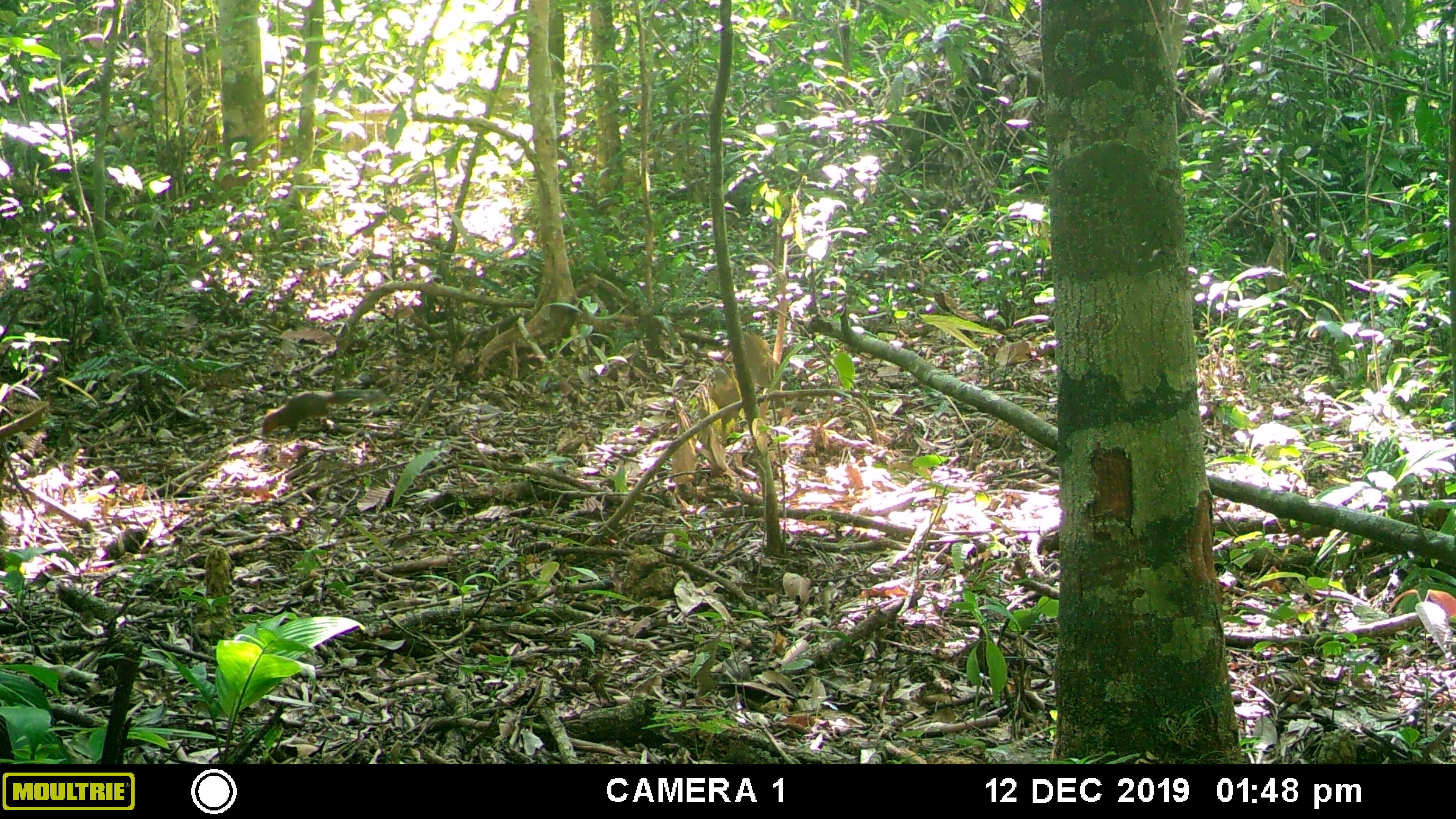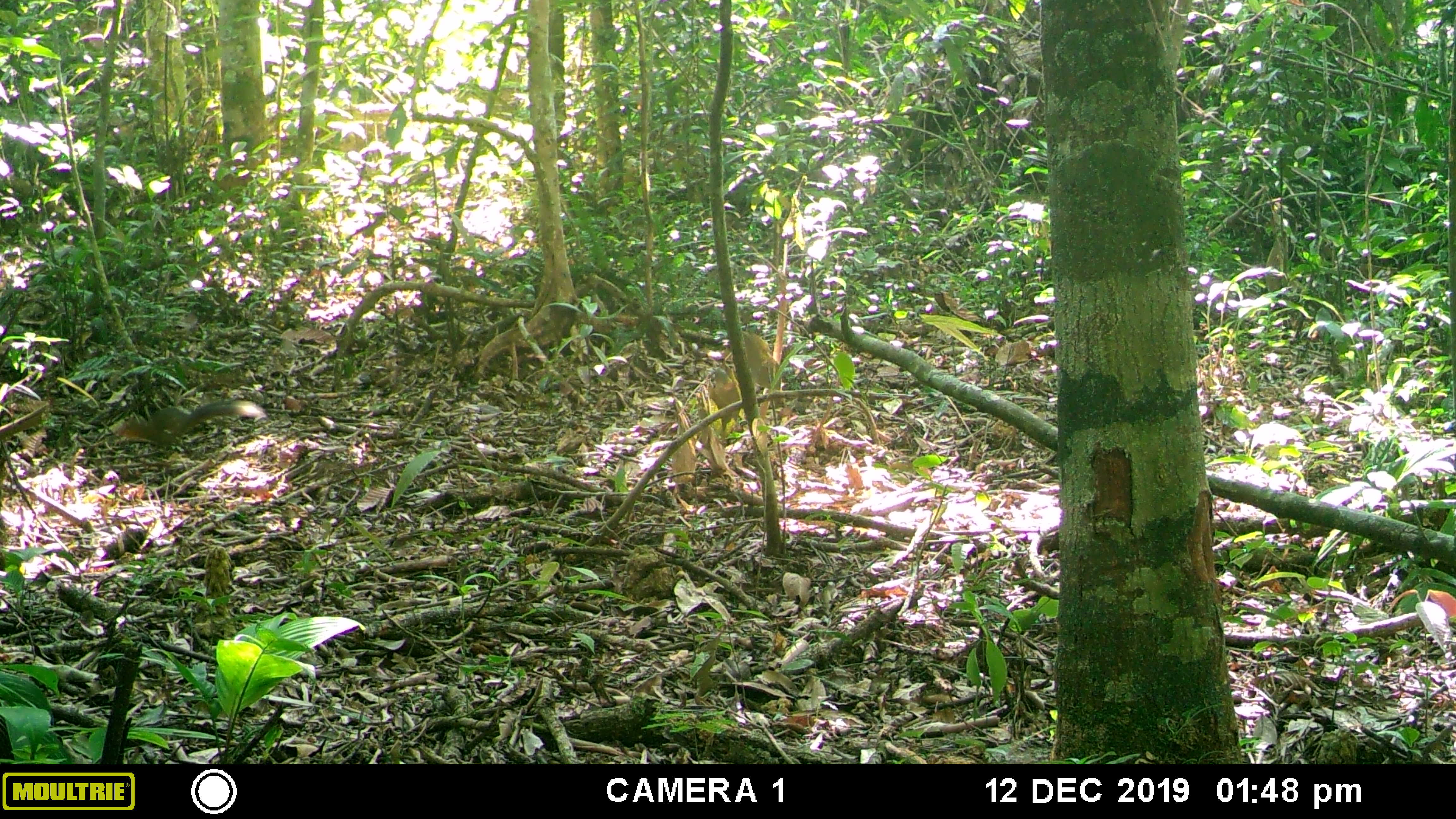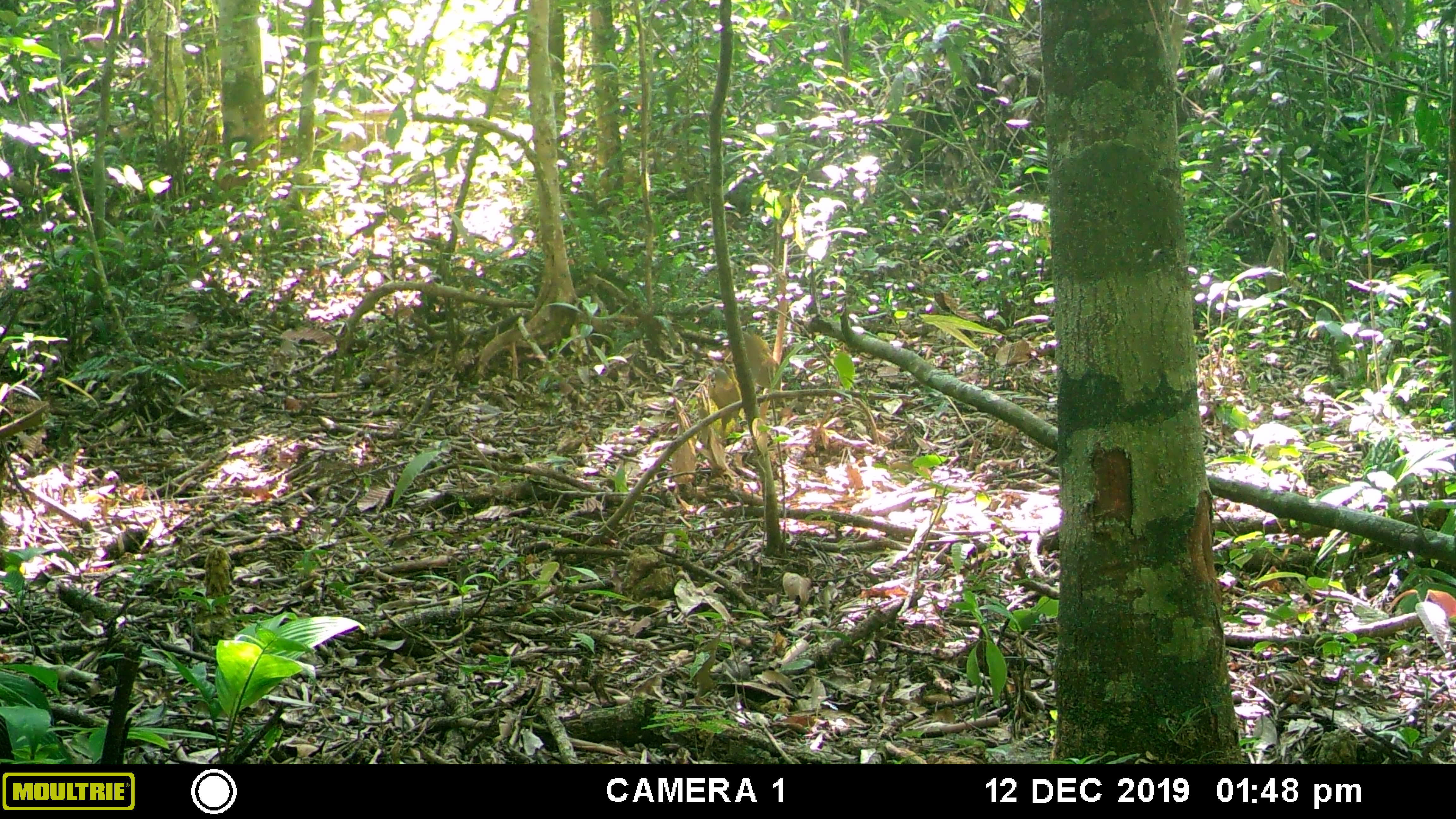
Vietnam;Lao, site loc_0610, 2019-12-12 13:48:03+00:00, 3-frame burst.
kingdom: Animalia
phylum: Chordata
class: Mammalia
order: Rodentia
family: Sciuridae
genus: Dremomys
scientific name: Dremomys rufigenis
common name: red-cheeked squirrel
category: red cheeked squirrel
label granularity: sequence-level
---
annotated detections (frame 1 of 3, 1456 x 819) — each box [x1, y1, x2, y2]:
red cheeked squirrel: [262, 389, 389, 435]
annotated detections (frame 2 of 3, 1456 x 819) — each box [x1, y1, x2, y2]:
red cheeked squirrel: [116, 400, 266, 454]